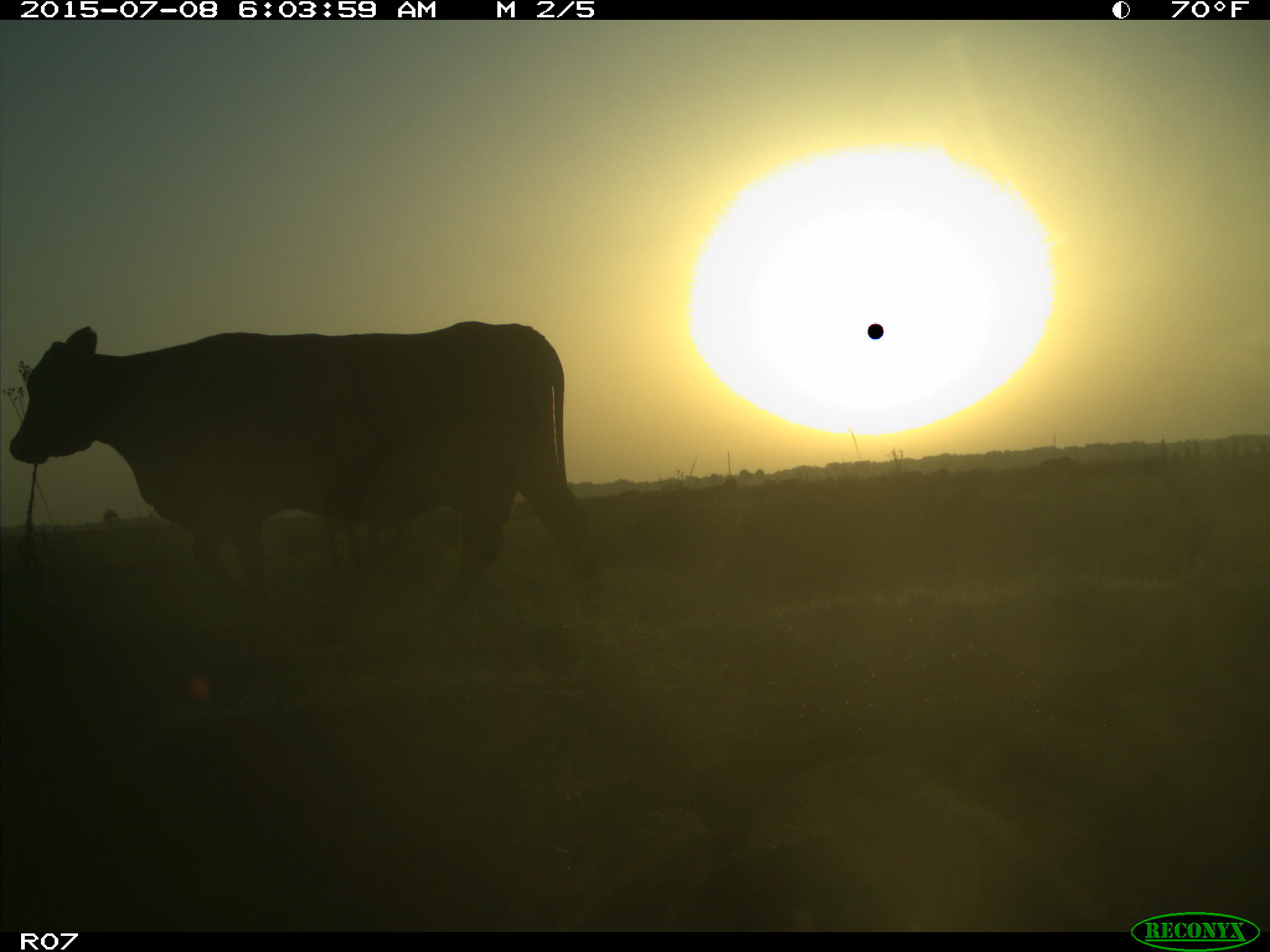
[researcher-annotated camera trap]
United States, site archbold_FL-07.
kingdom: Animalia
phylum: Chordata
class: Mammalia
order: Artiodactyla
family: Bovidae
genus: Bos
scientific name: Bos taurus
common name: domestic cow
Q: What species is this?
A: Bos taurus (domestic cow).